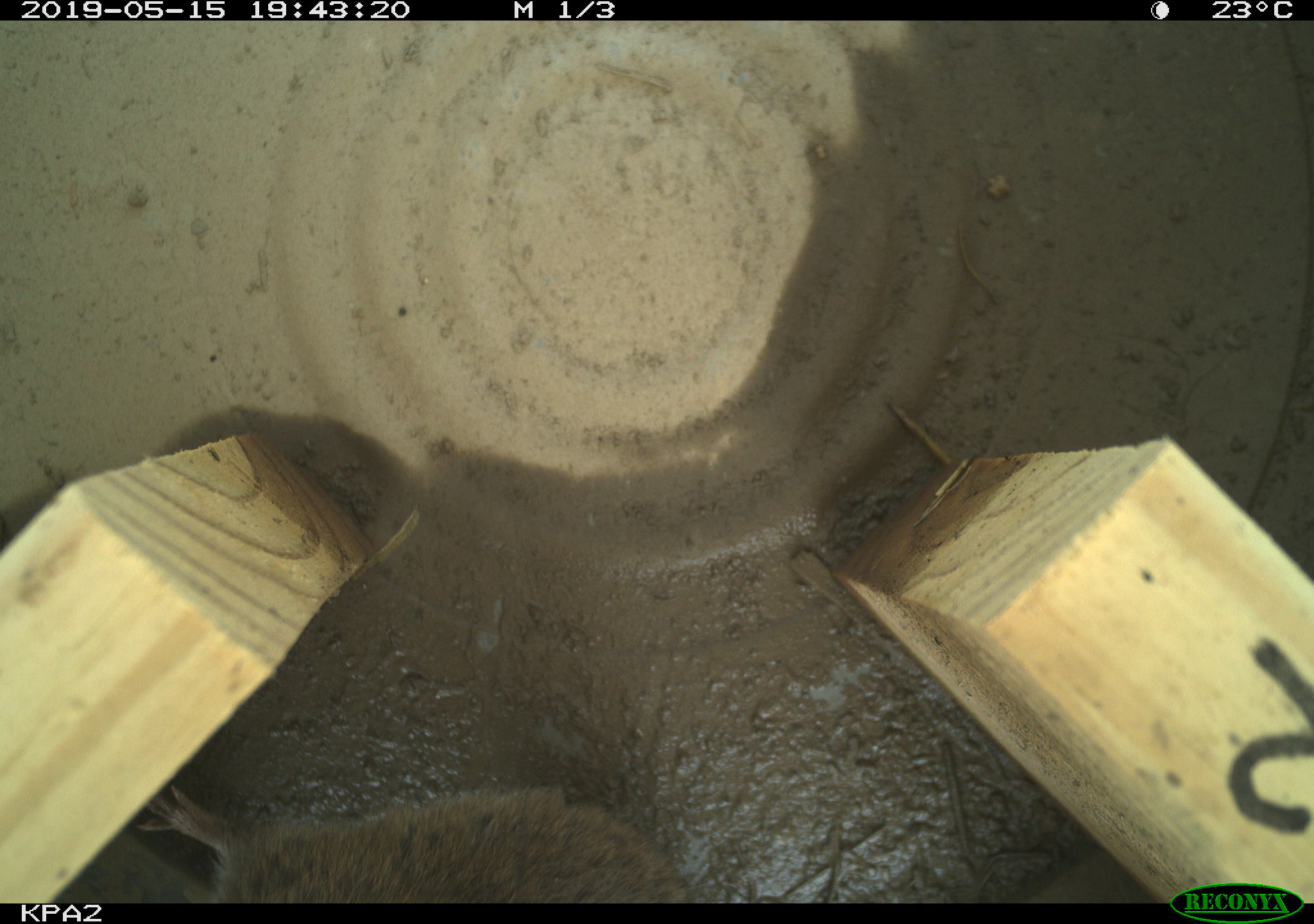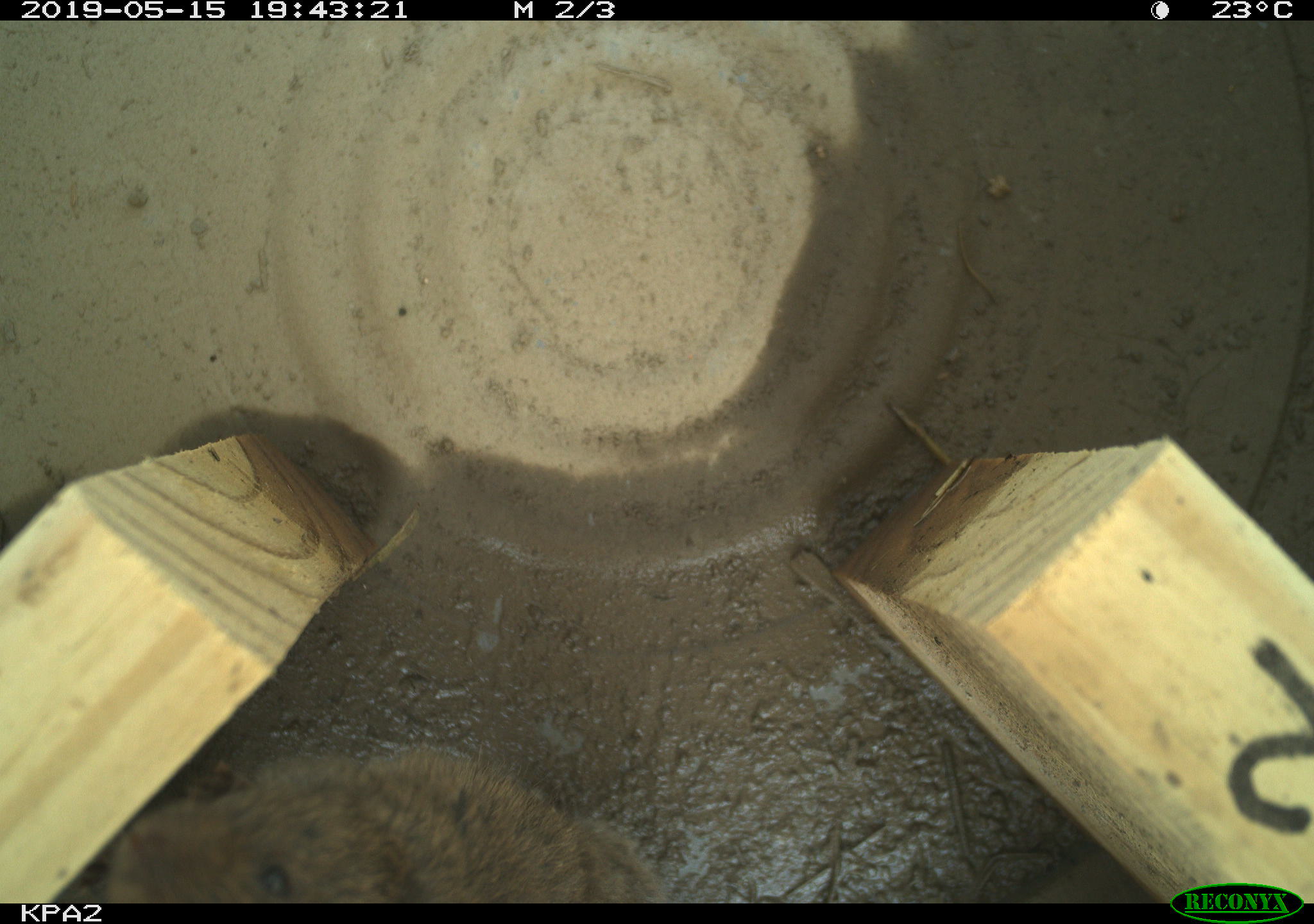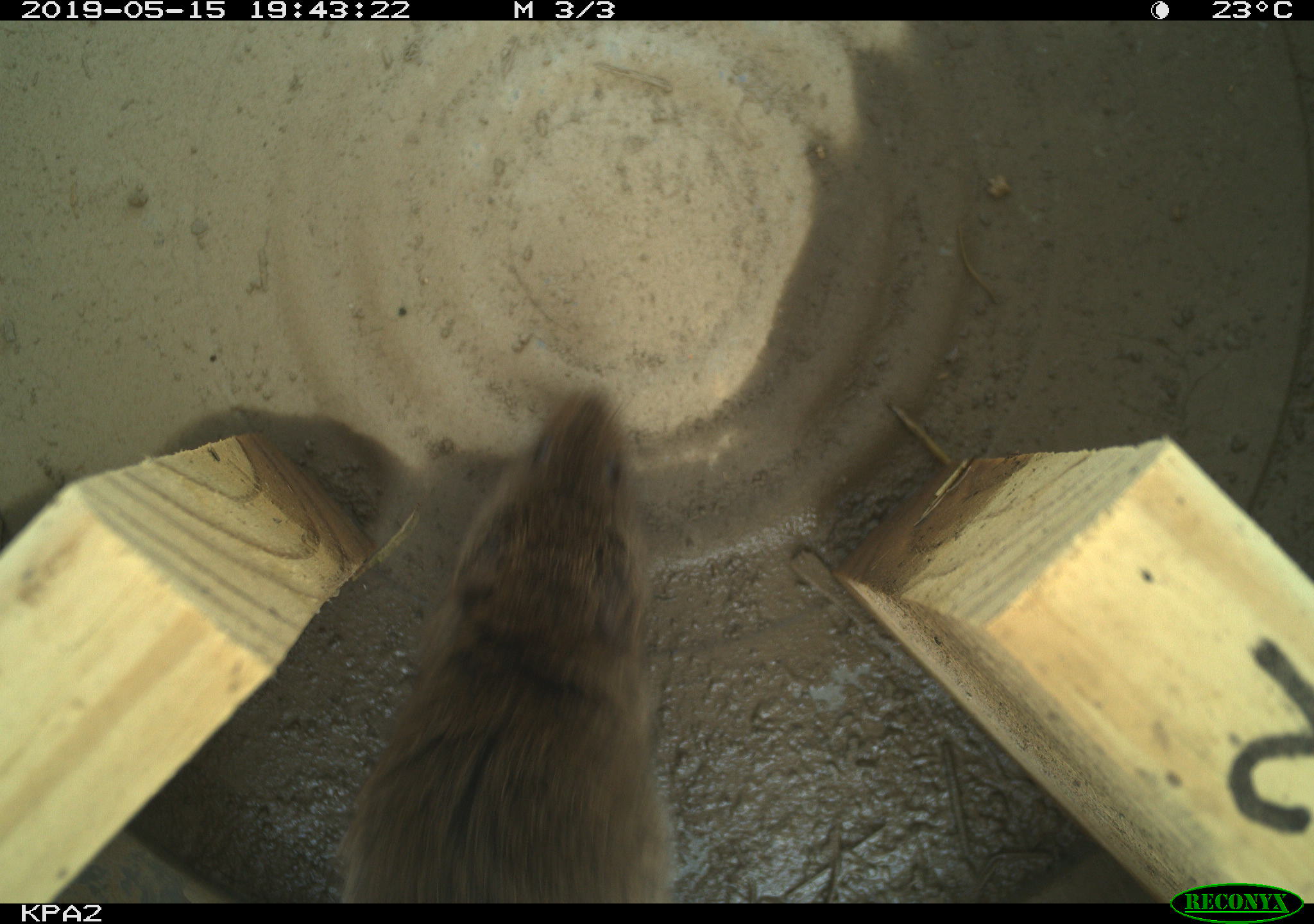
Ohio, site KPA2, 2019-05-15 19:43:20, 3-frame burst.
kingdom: Animalia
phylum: Chordata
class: Mammalia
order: Rodentia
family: Cricetidae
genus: Microtus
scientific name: Microtus pennsylvanicus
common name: meadow vole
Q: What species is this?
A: Meadow vole (Microtus pennsylvanicus).